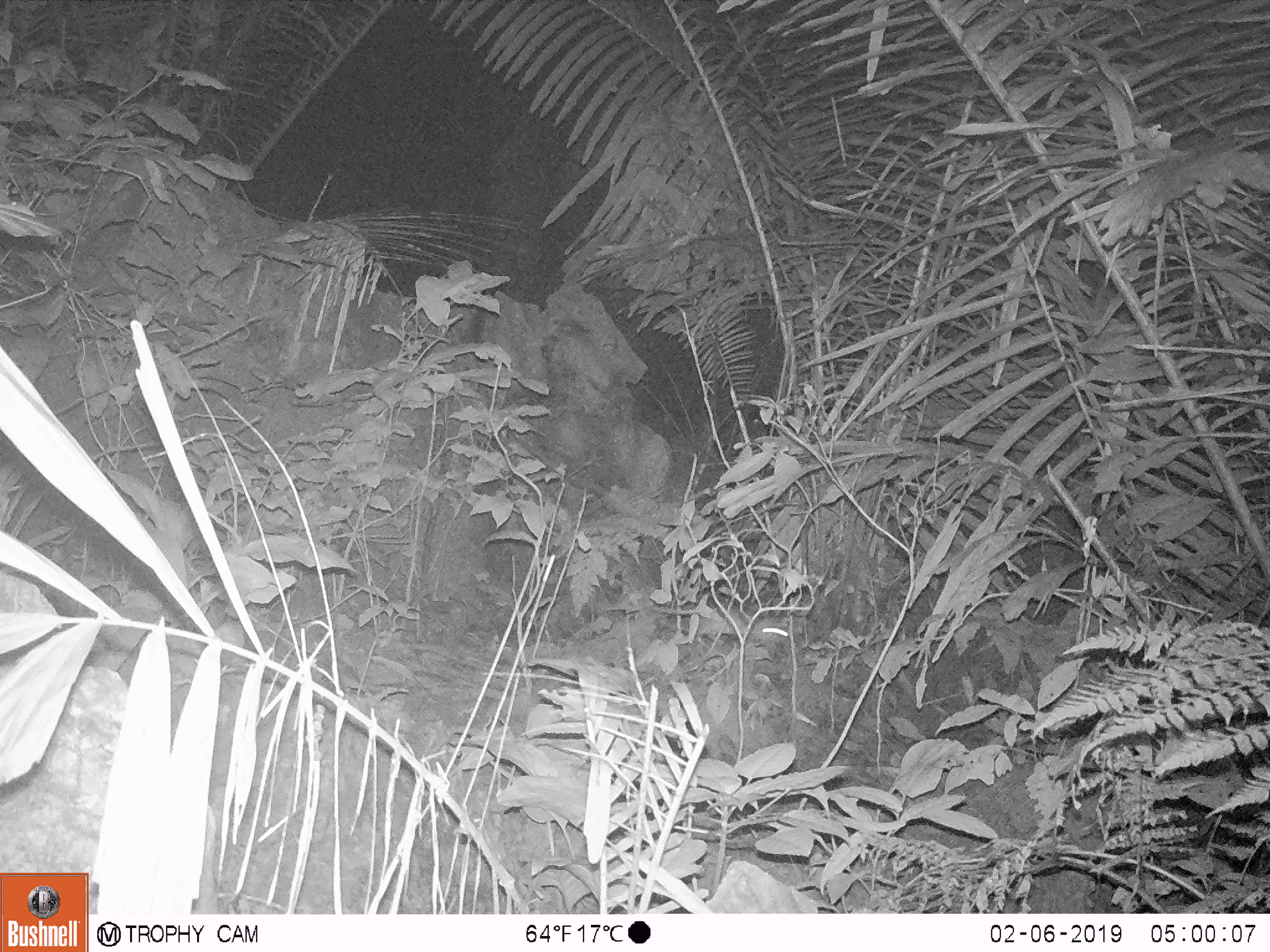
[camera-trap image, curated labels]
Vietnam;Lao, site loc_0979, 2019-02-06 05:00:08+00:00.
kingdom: Animalia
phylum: Chordata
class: Mammalia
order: Rodentia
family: Muridae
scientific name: Muridae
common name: old-world mice and rats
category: unidentified murid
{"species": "unidentified murid (old-world mice and rats) (Muridae)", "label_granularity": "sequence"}